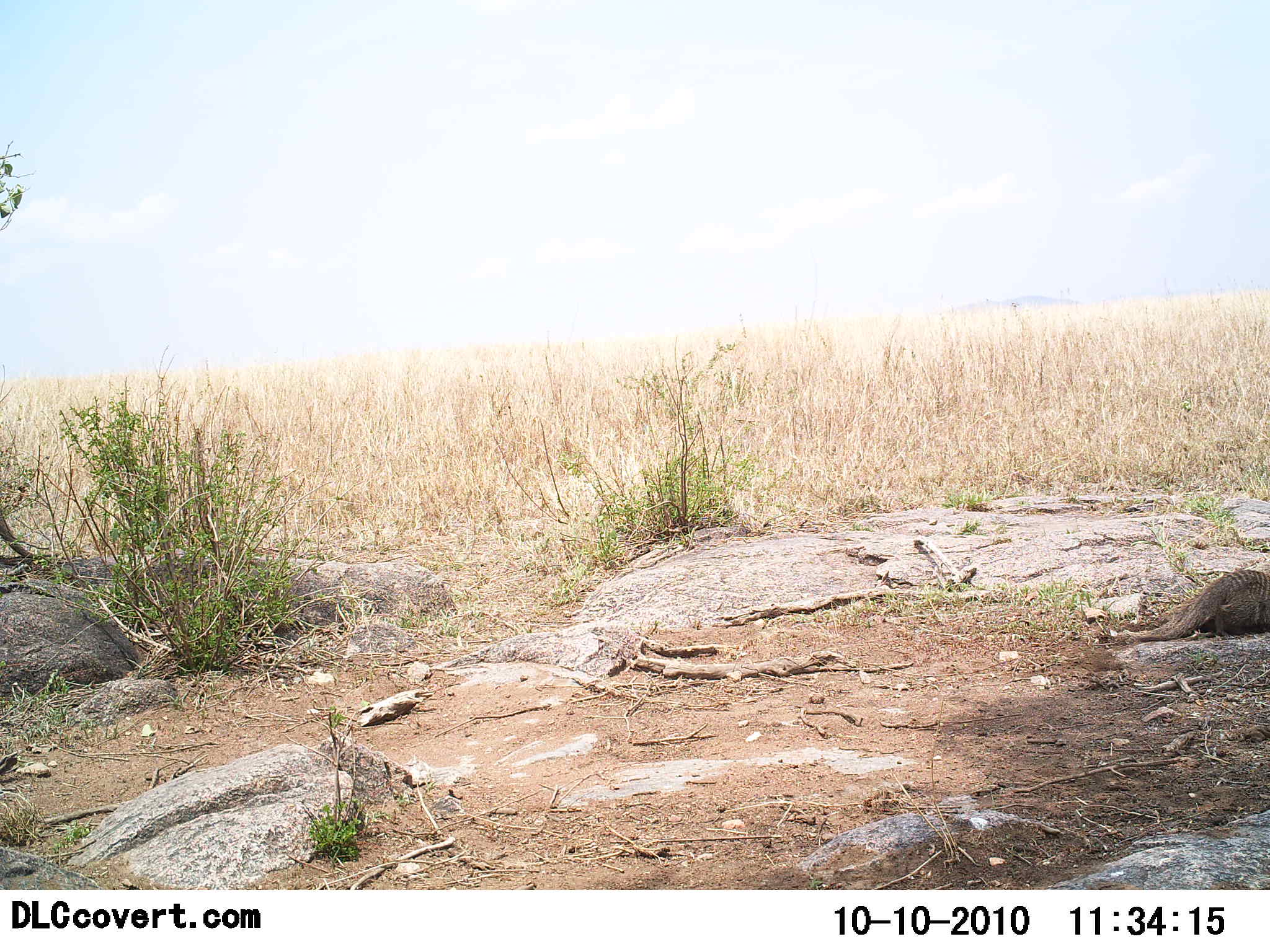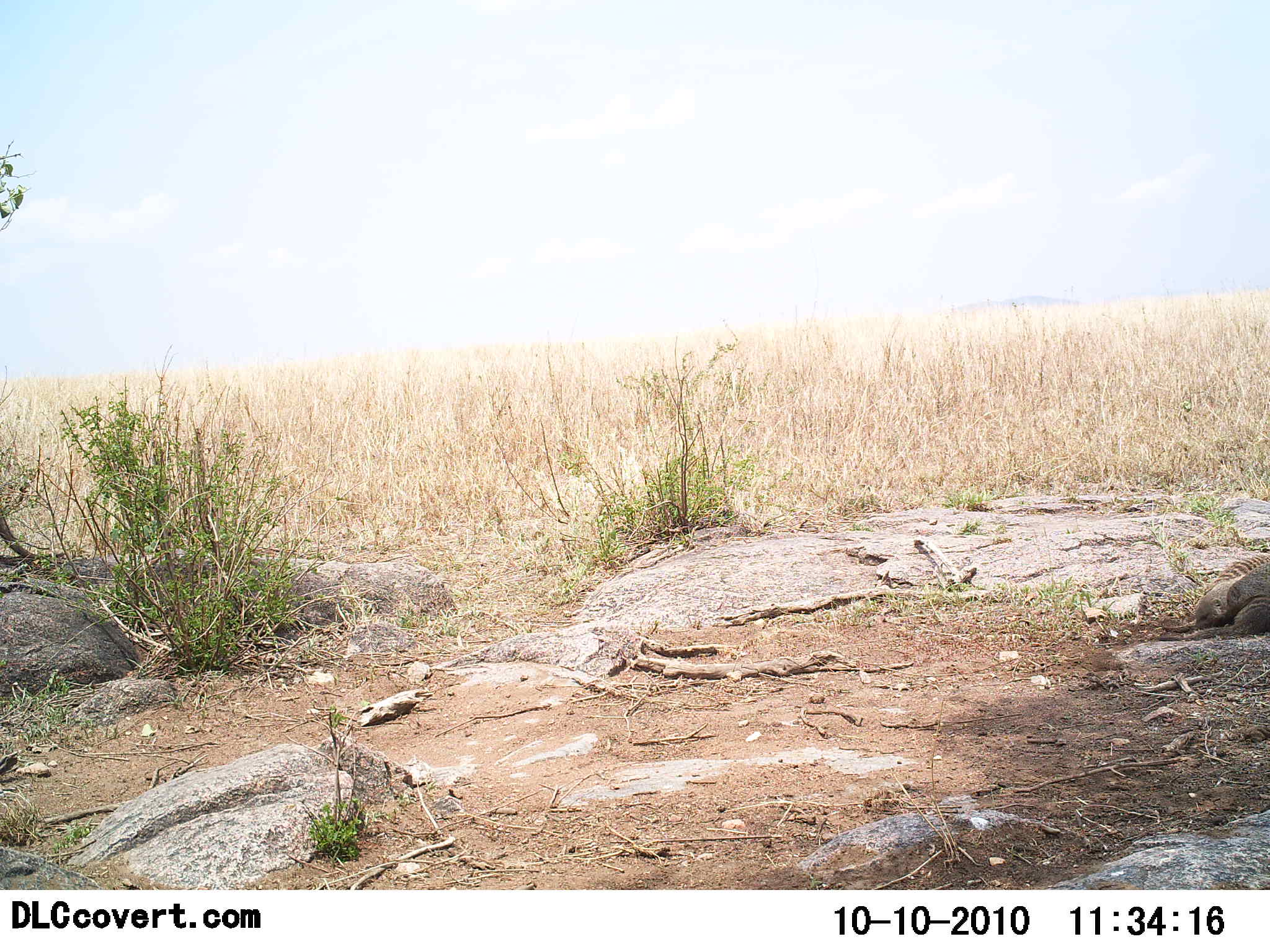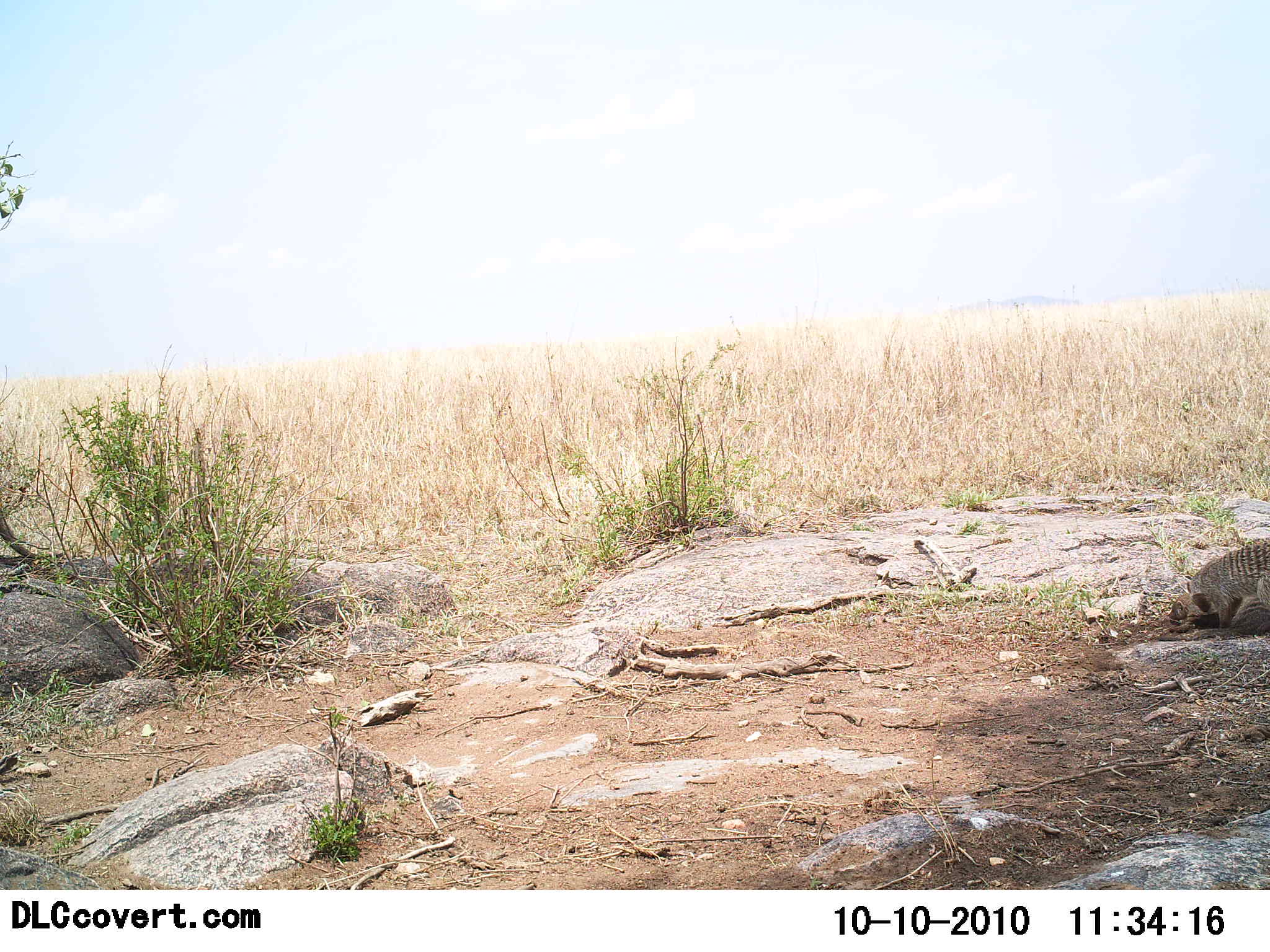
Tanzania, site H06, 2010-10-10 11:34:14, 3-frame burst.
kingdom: Animalia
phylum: Chordata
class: Mammalia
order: Carnivora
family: Herpestidae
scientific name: Herpestidae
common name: mongoose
Mongoose (Herpestidae), count 1. Behavior (volunteer vote fractions): standing 0%, resting 36%, moving 45%, interacting 27%. Young present (vote fraction): 0%. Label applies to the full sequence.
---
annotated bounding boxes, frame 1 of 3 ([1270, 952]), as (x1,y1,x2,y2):
animal: (1117,569,1270,646)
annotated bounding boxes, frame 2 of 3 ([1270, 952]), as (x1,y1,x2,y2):
animal: (1160,553,1270,641)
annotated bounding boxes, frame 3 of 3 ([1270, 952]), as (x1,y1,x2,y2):
animal: (1160,540,1270,640)